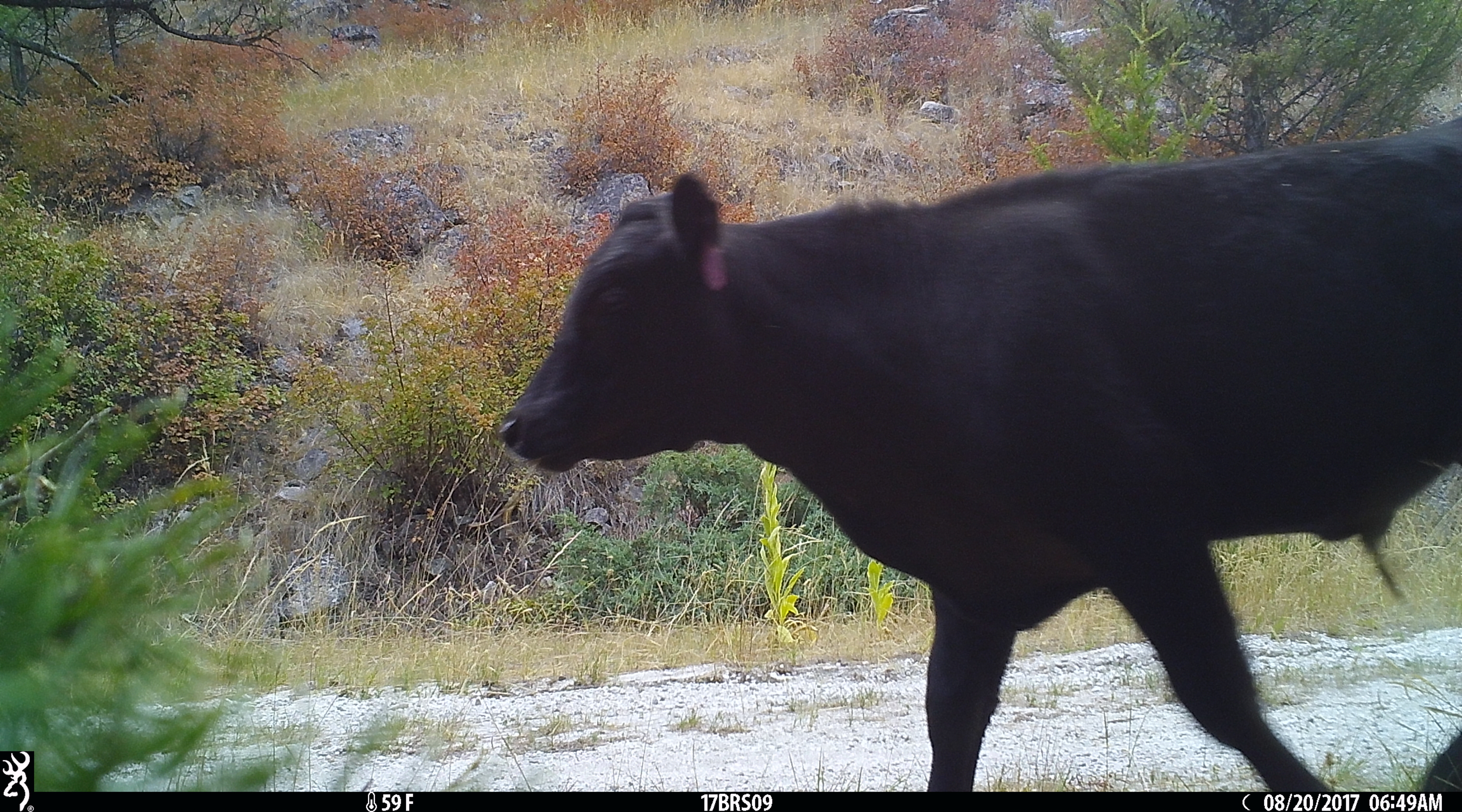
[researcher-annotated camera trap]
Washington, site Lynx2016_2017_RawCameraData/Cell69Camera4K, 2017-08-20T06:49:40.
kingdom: Animalia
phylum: Chordata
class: Mammalia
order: Artiodactyla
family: Bovidae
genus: Bos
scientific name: Bos taurus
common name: domestic cattle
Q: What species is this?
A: Domestic cattle (Bos taurus).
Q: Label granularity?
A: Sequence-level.